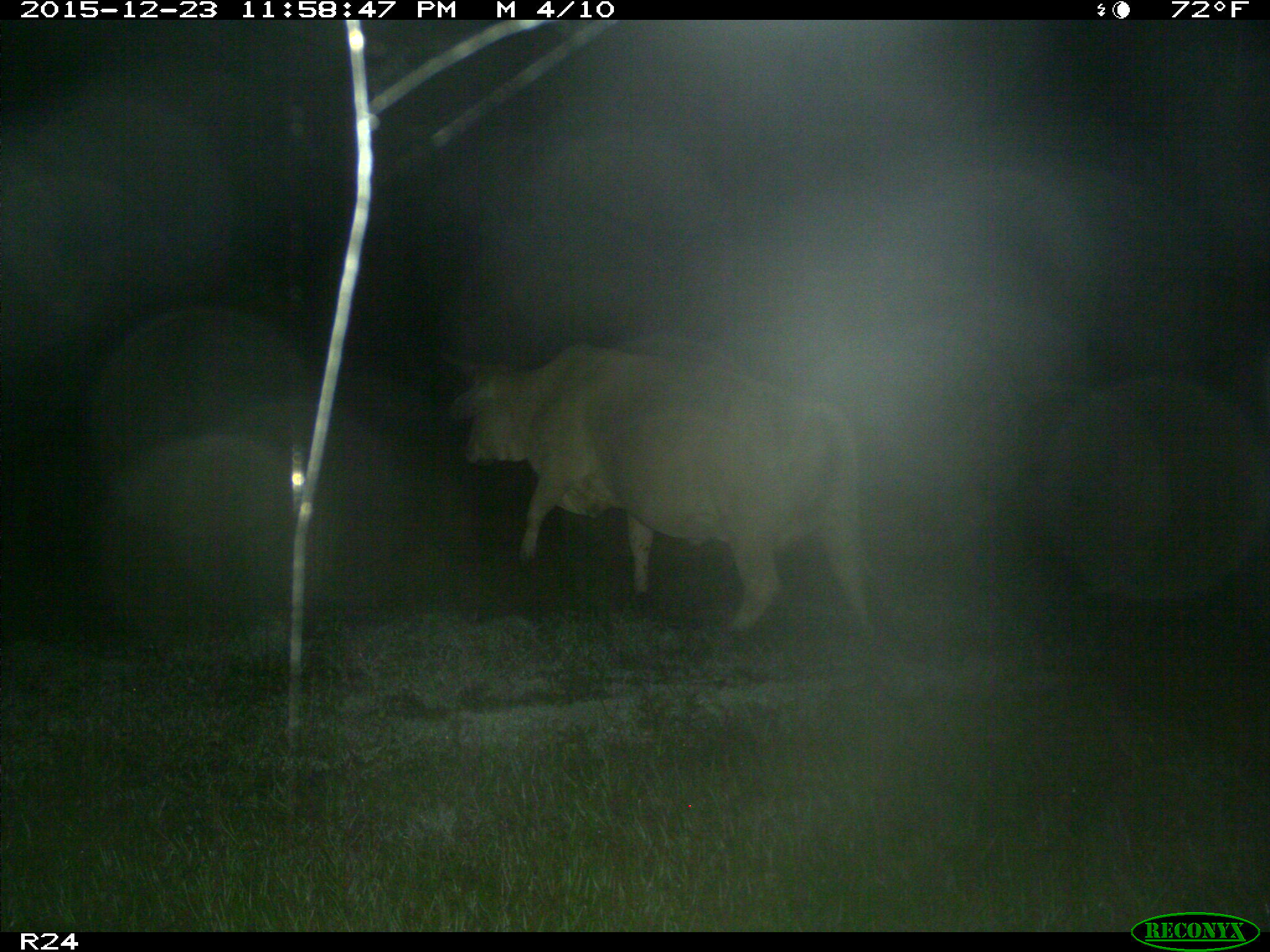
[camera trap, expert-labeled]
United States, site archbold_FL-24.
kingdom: Animalia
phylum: Chordata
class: Mammalia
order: Artiodactyla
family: Bovidae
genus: Bos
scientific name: Bos taurus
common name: domestic cow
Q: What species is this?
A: Bos taurus (domestic cow).